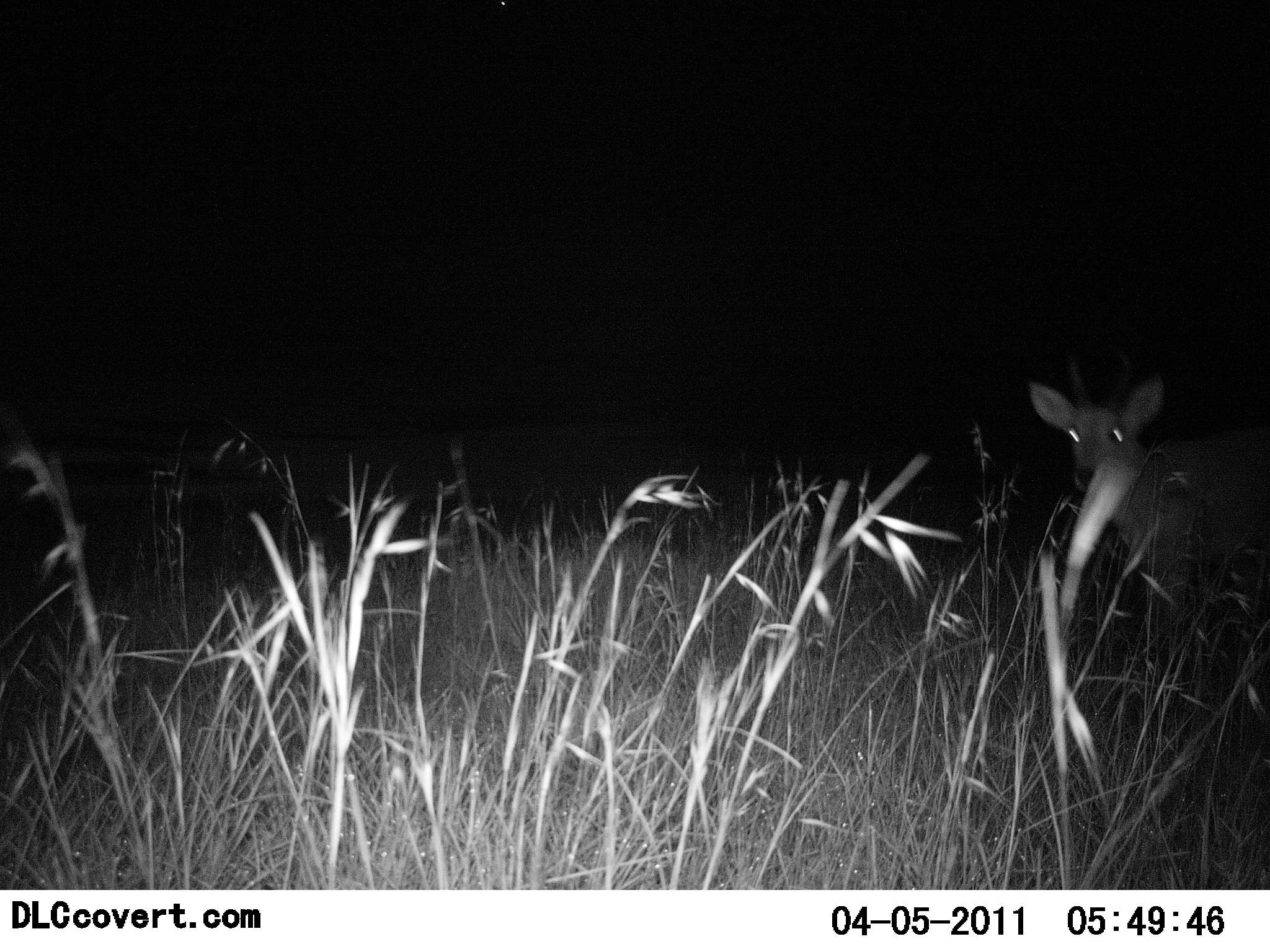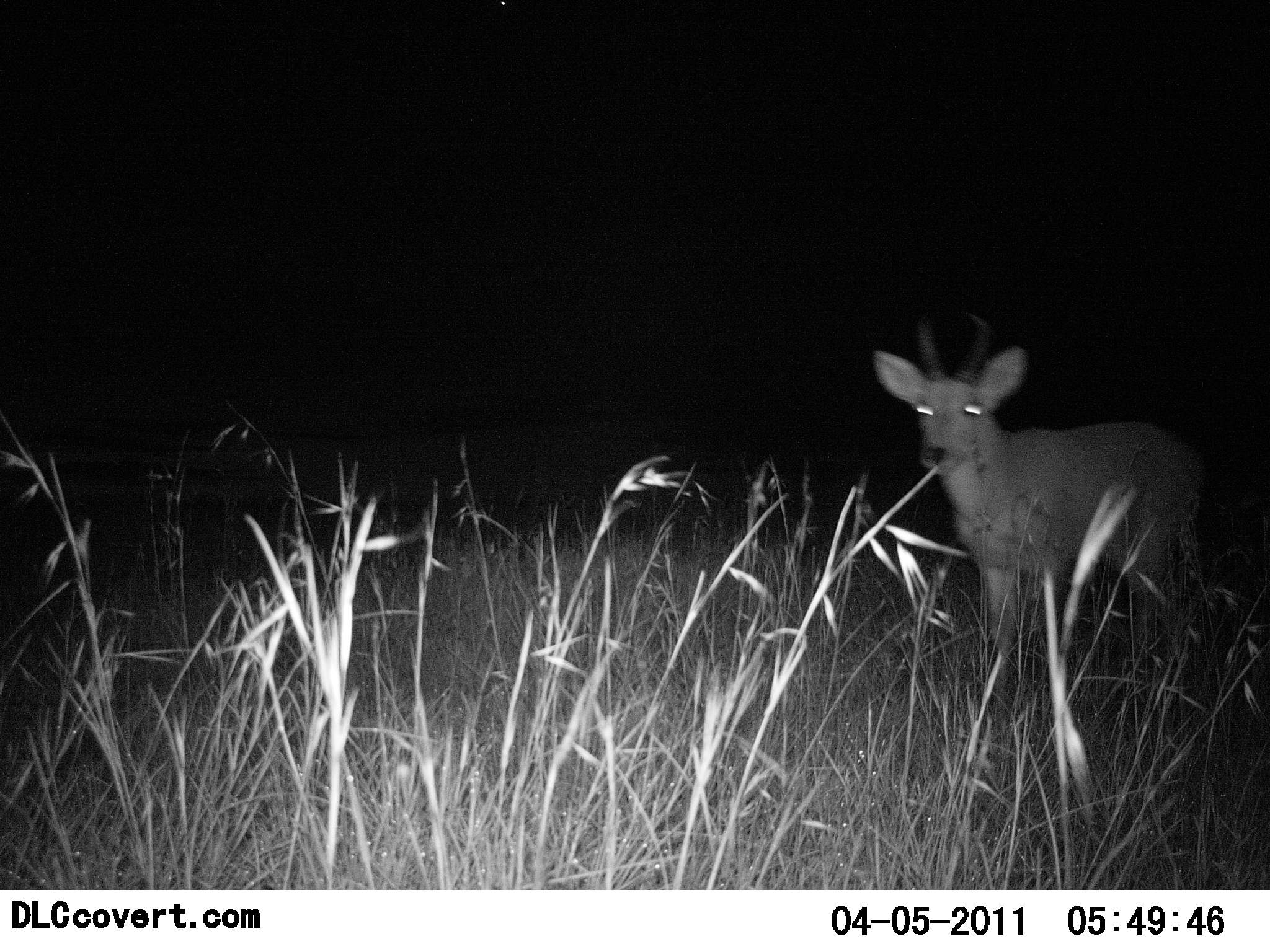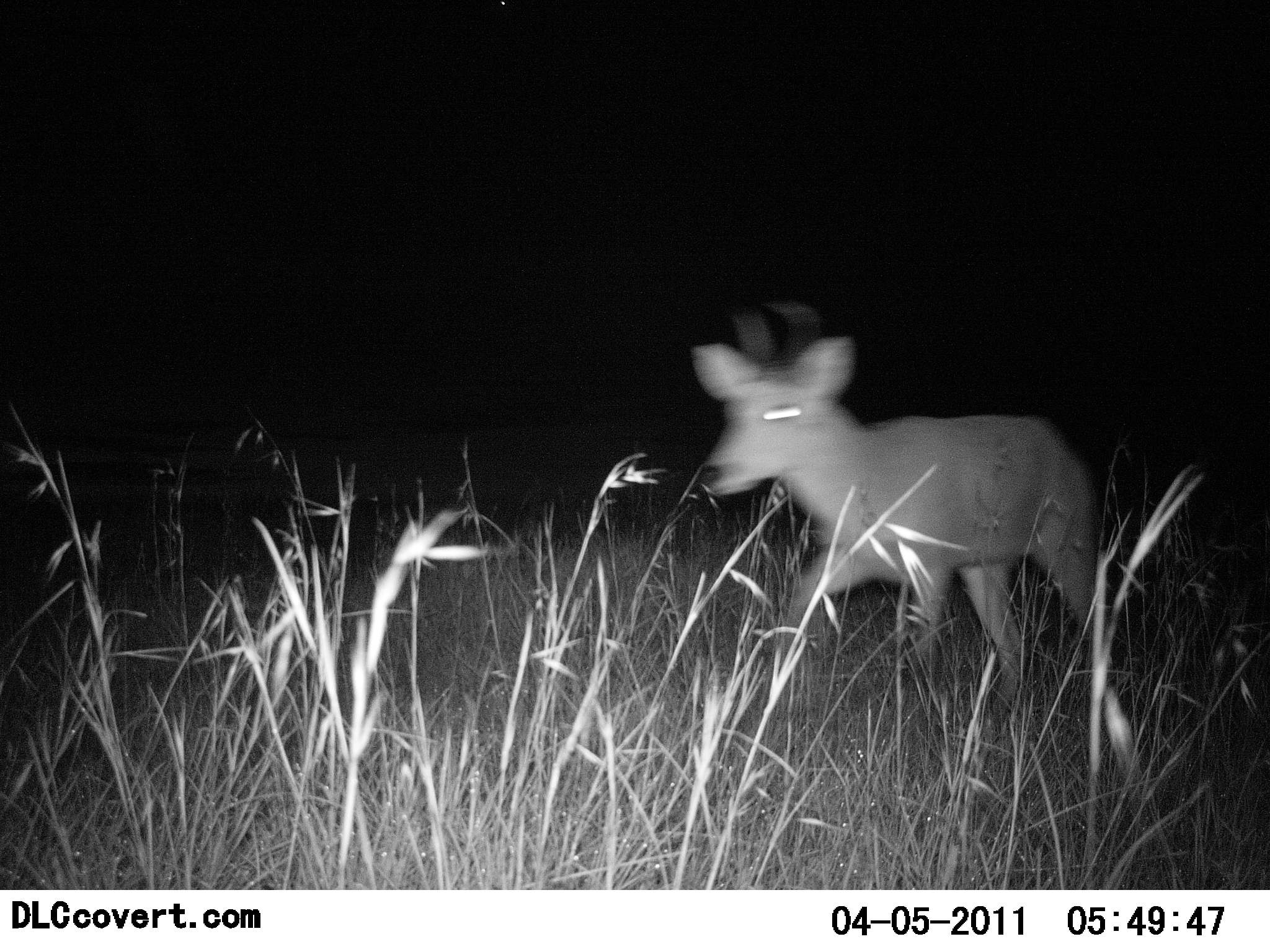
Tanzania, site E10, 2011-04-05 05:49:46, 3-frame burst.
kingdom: Animalia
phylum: Chordata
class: Mammalia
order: Artiodactyla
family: Bovidae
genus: Redunca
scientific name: Redunca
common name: reedbuck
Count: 1.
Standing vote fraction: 10%.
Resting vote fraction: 0%.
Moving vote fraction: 90%.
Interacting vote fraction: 0%.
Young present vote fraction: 0%.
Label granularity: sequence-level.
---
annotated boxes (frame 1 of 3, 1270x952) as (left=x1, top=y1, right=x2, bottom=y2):
animal: (left=1025, top=372, right=1270, bottom=697)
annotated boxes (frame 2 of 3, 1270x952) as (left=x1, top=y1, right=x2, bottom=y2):
animal: (left=869, top=306, right=1213, bottom=707)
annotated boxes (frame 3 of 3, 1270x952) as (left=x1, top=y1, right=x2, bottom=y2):
animal: (left=689, top=296, right=1107, bottom=709)